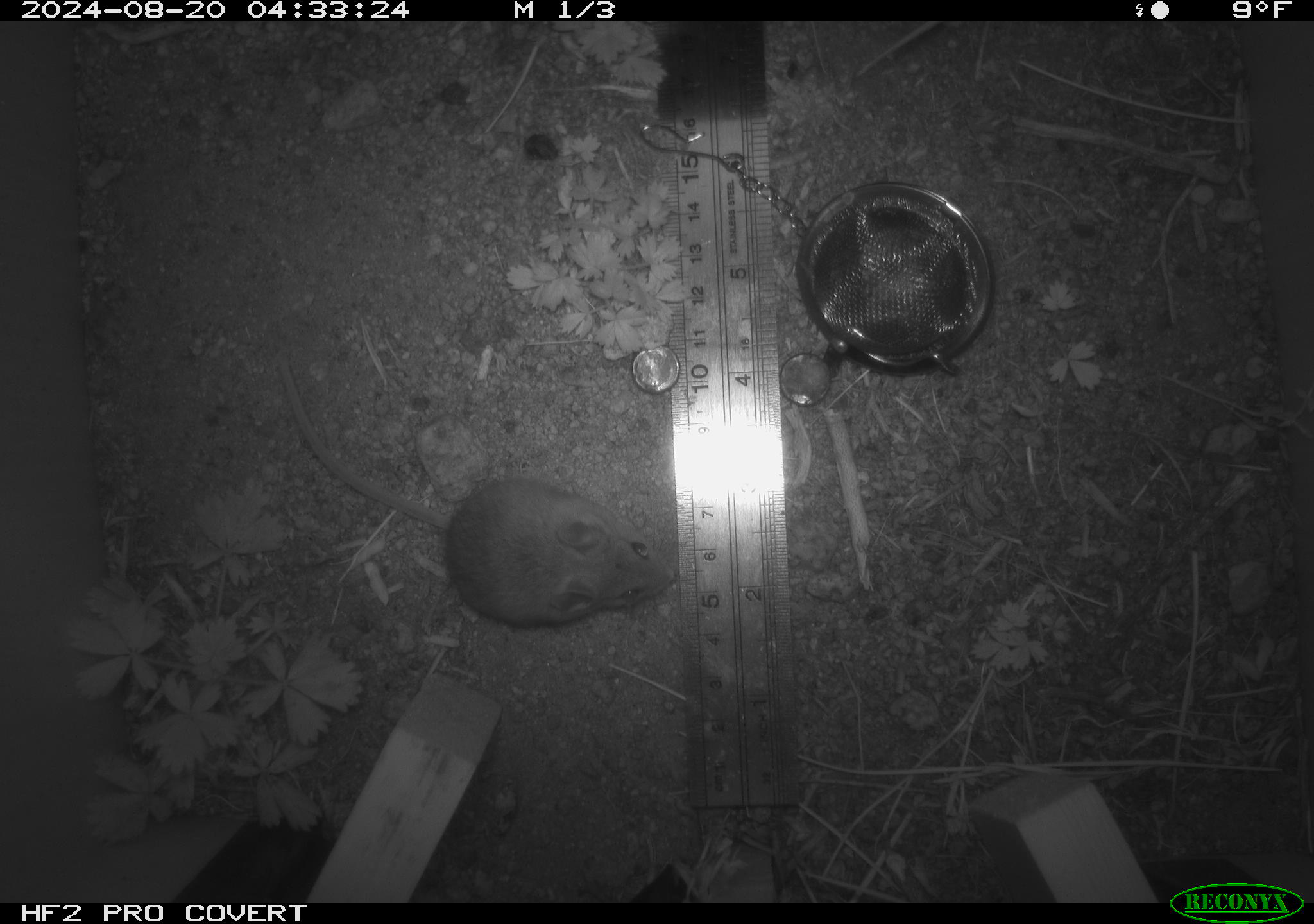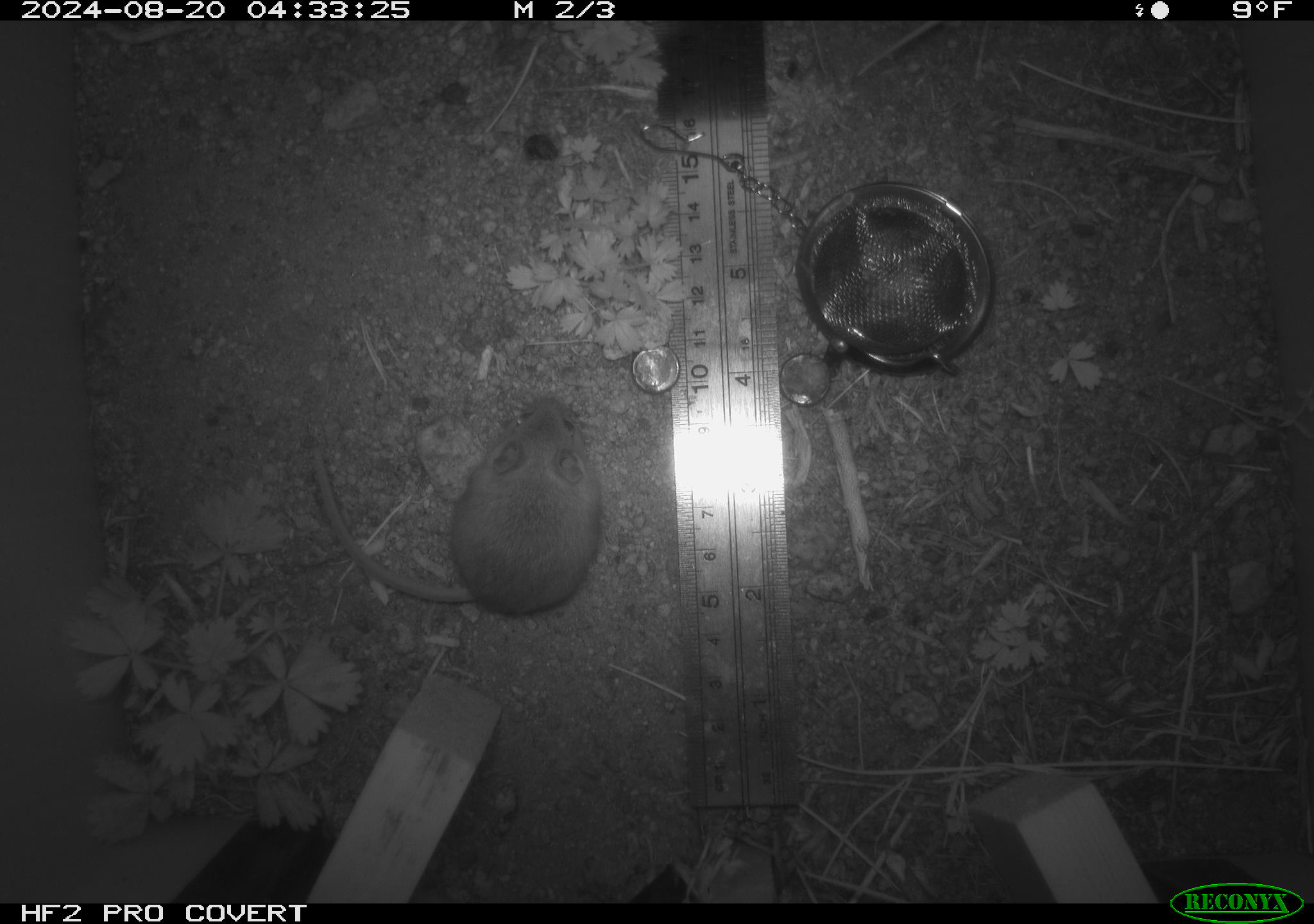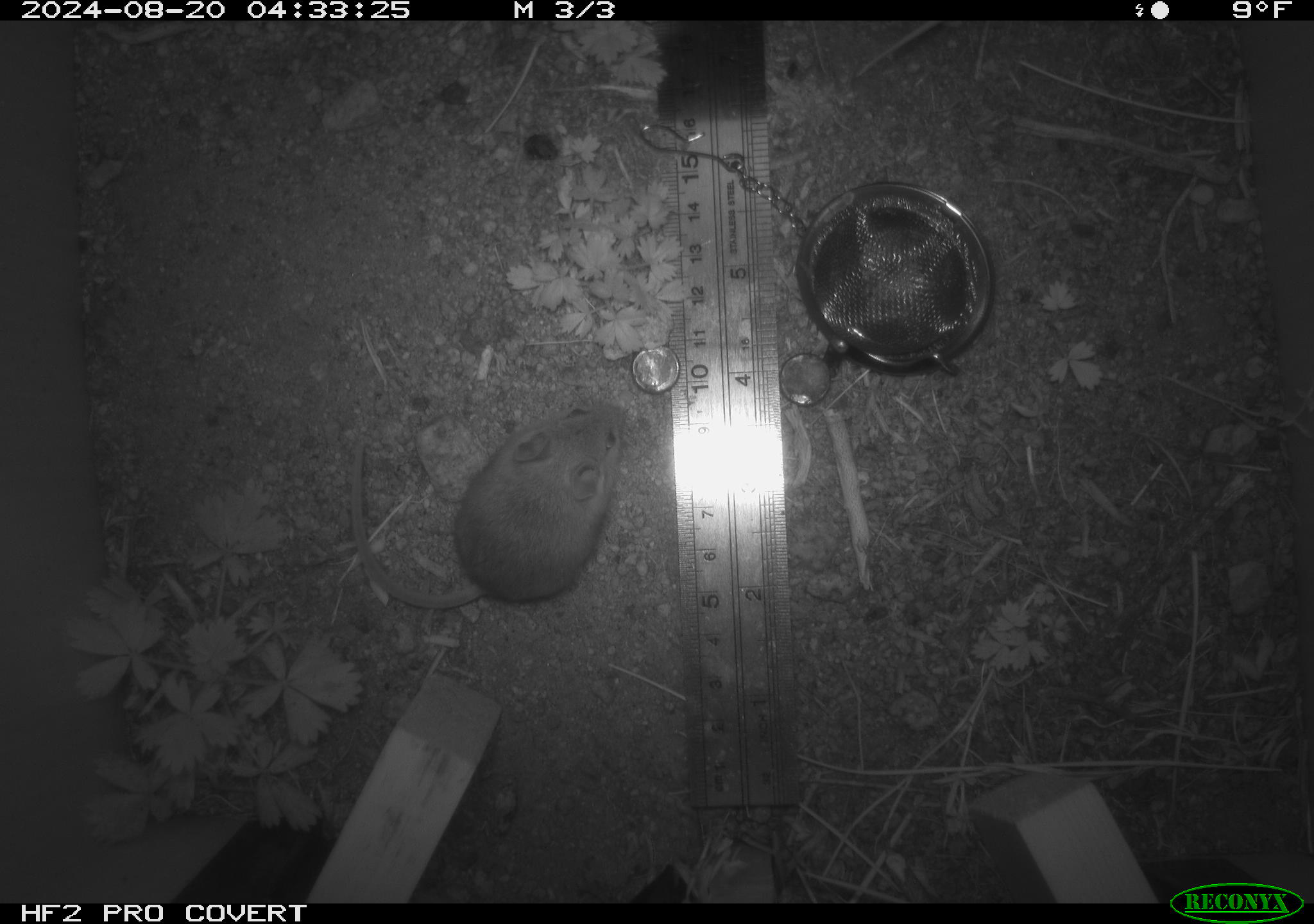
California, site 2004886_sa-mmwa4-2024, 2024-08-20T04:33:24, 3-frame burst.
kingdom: Animalia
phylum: Chordata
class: Mammalia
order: Rodentia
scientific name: Rodentia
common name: mouse species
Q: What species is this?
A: Mouse species (Rodentia).